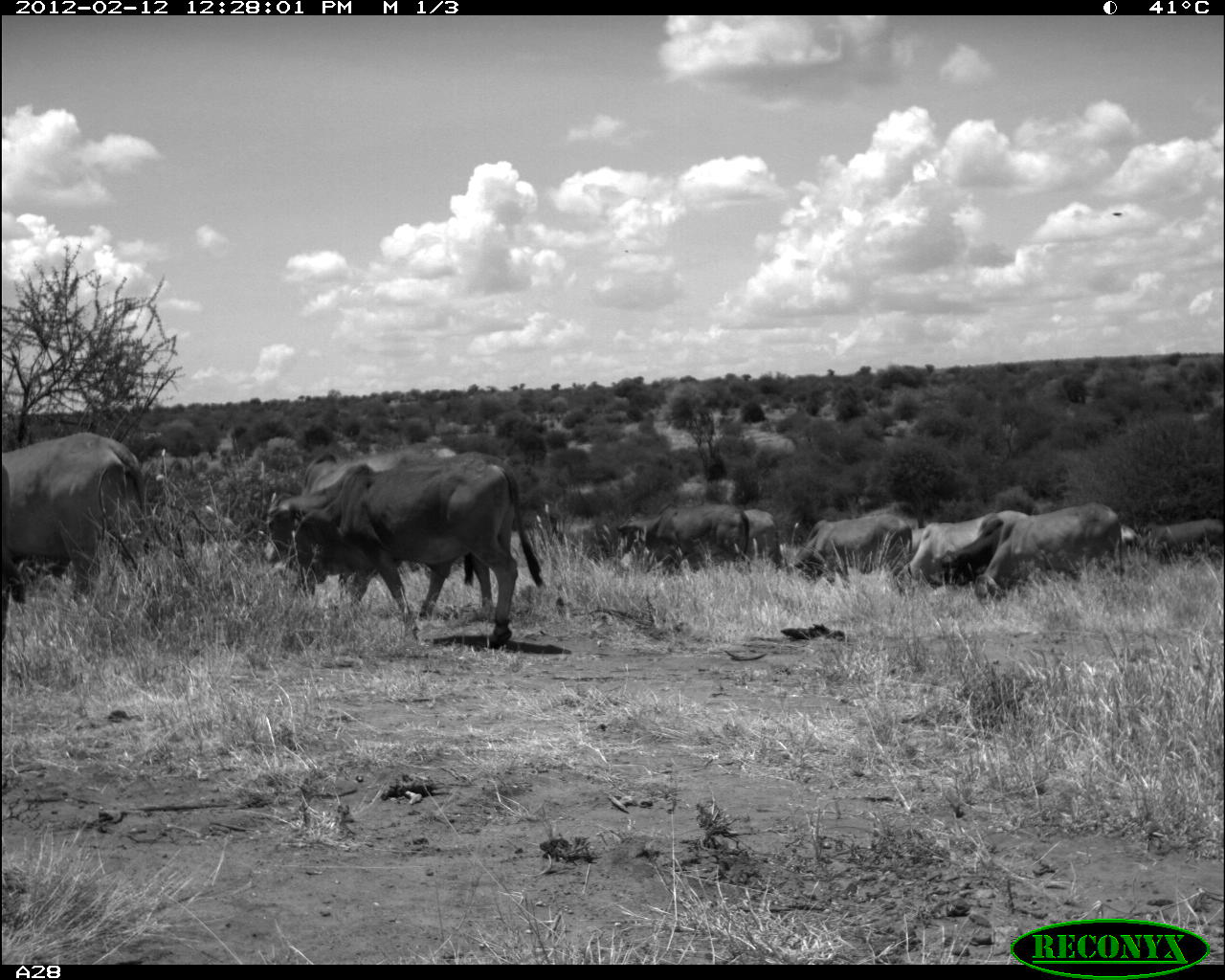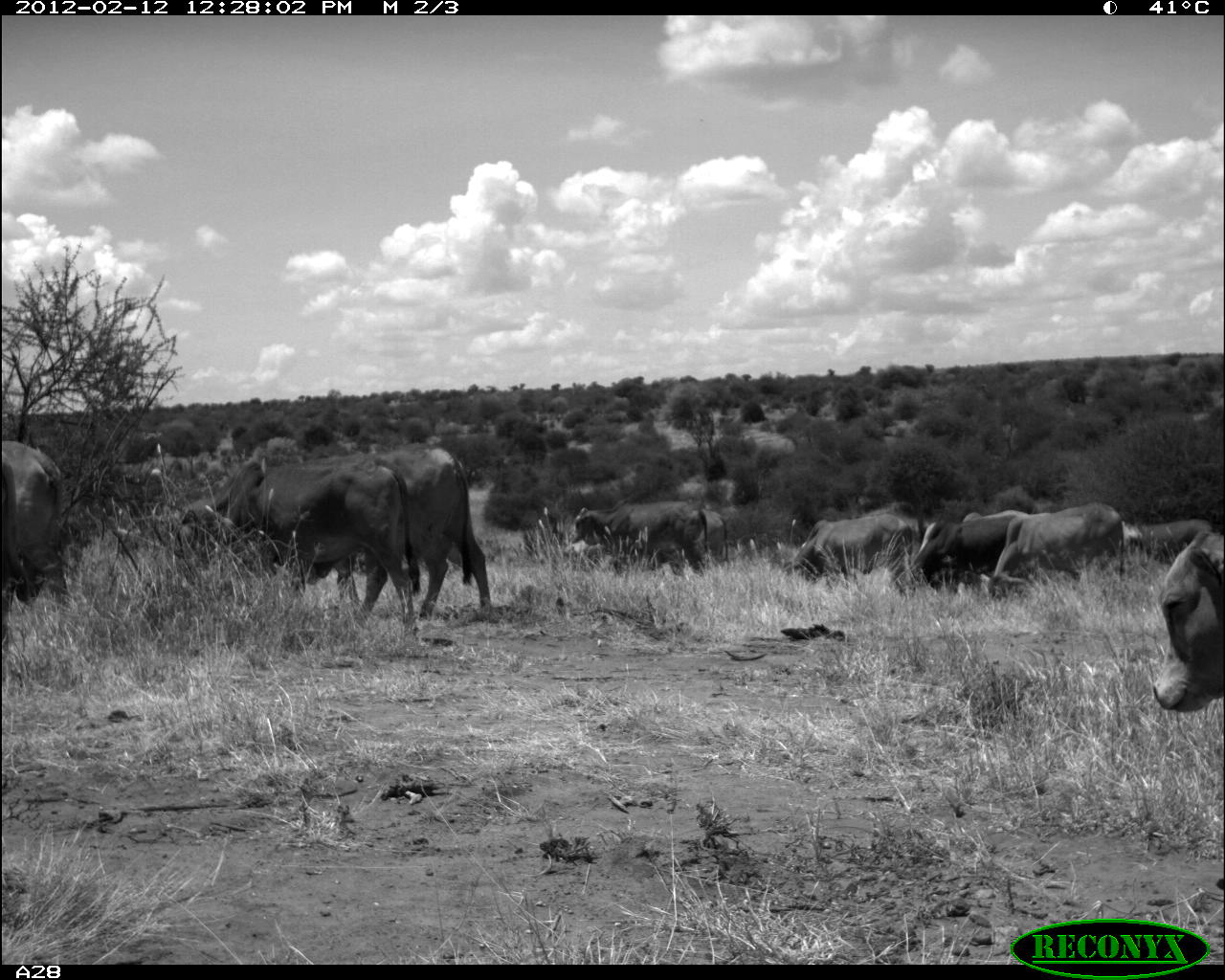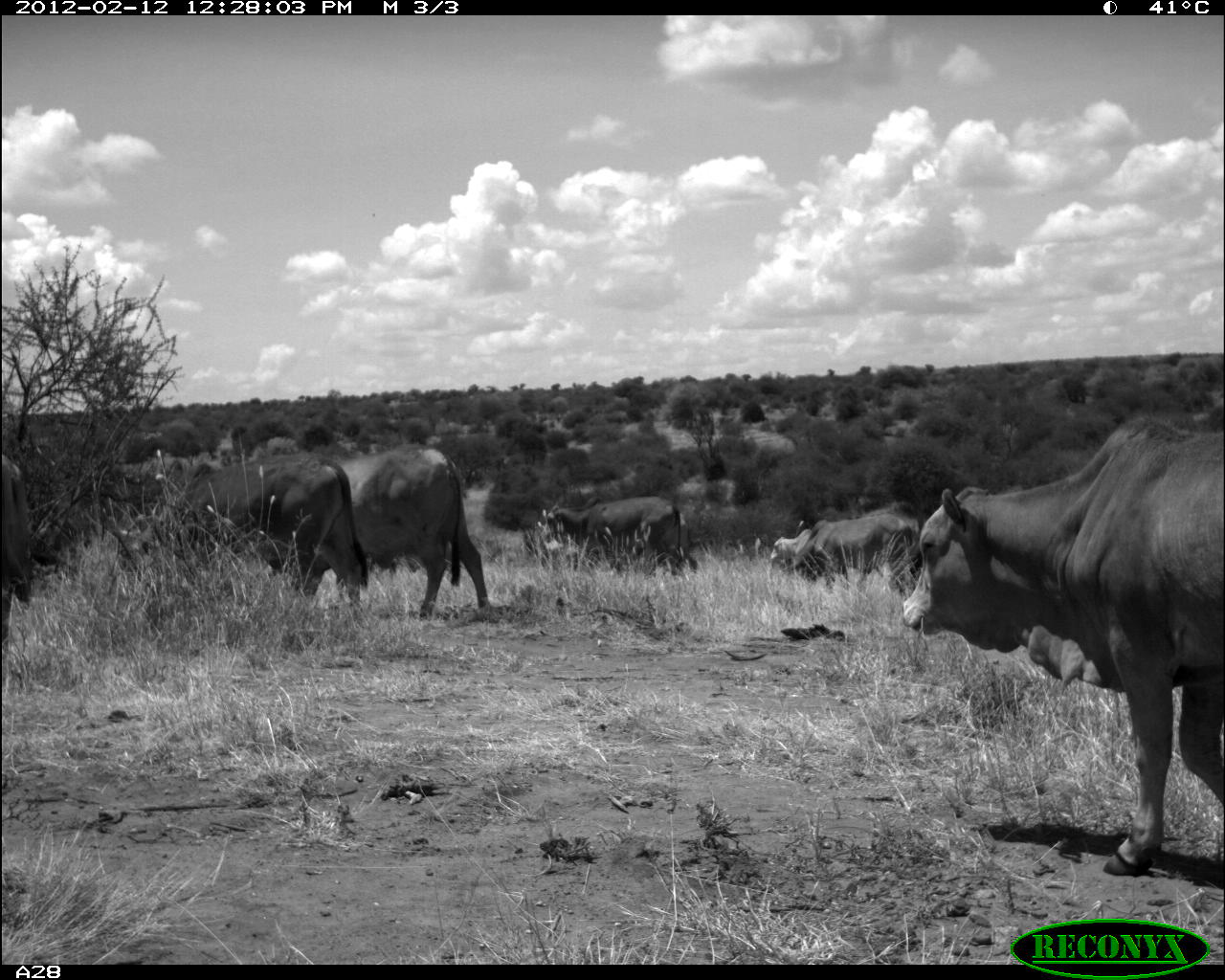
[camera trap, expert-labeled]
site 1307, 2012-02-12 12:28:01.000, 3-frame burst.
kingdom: Animalia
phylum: Chordata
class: Mammalia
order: Artiodactyla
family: Bovidae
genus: Bos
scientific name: Bos taurus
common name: domestic cattle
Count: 11.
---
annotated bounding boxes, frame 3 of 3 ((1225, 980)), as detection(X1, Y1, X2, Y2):
bos taurus: detection(900, 419, 1225, 877); detection(103, 448, 368, 608); detection(337, 440, 489, 616); detection(544, 496, 683, 576); detection(0, 455, 56, 646); detection(789, 512, 915, 591); detection(658, 512, 697, 573); detection(769, 526, 814, 569)